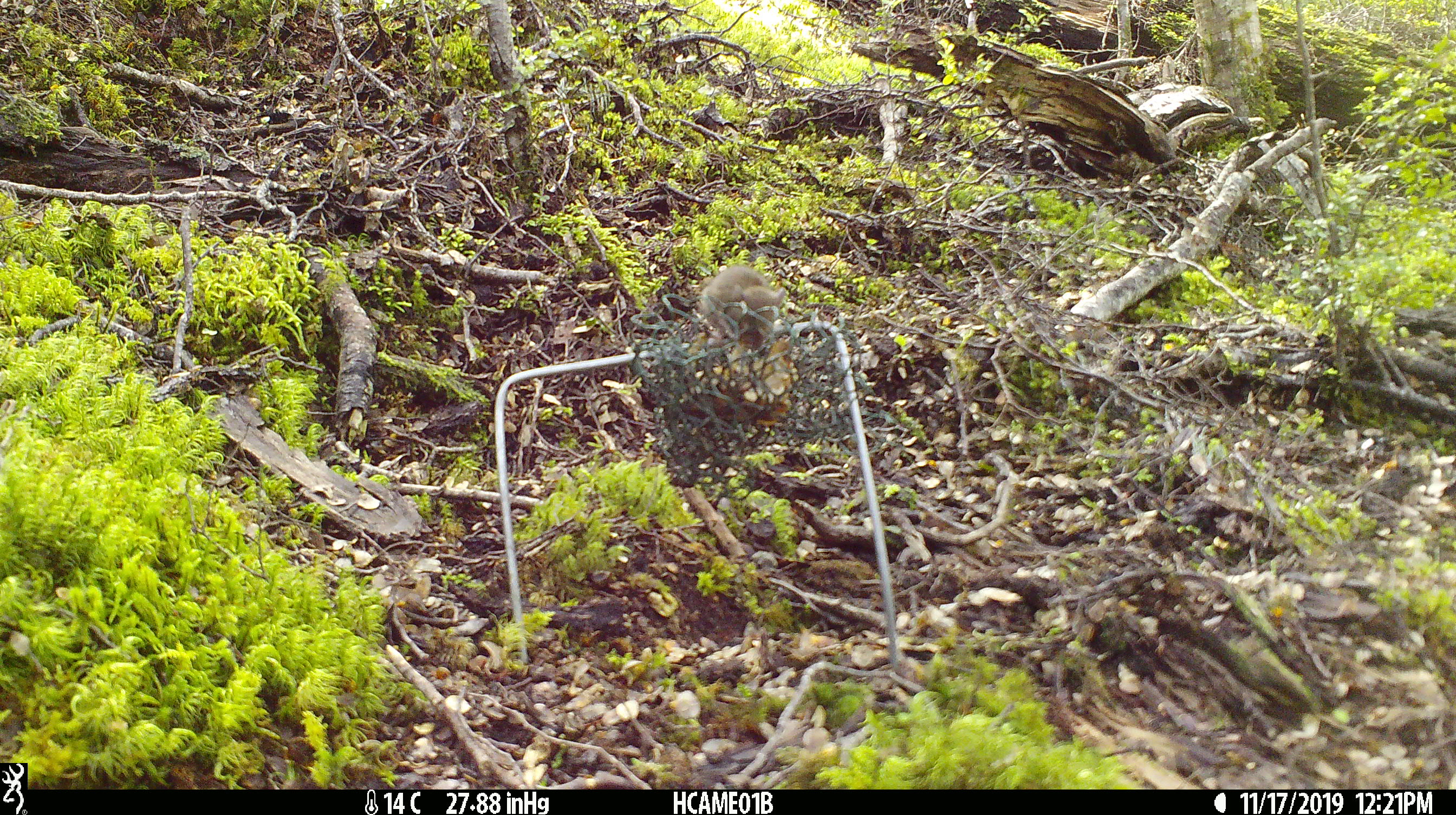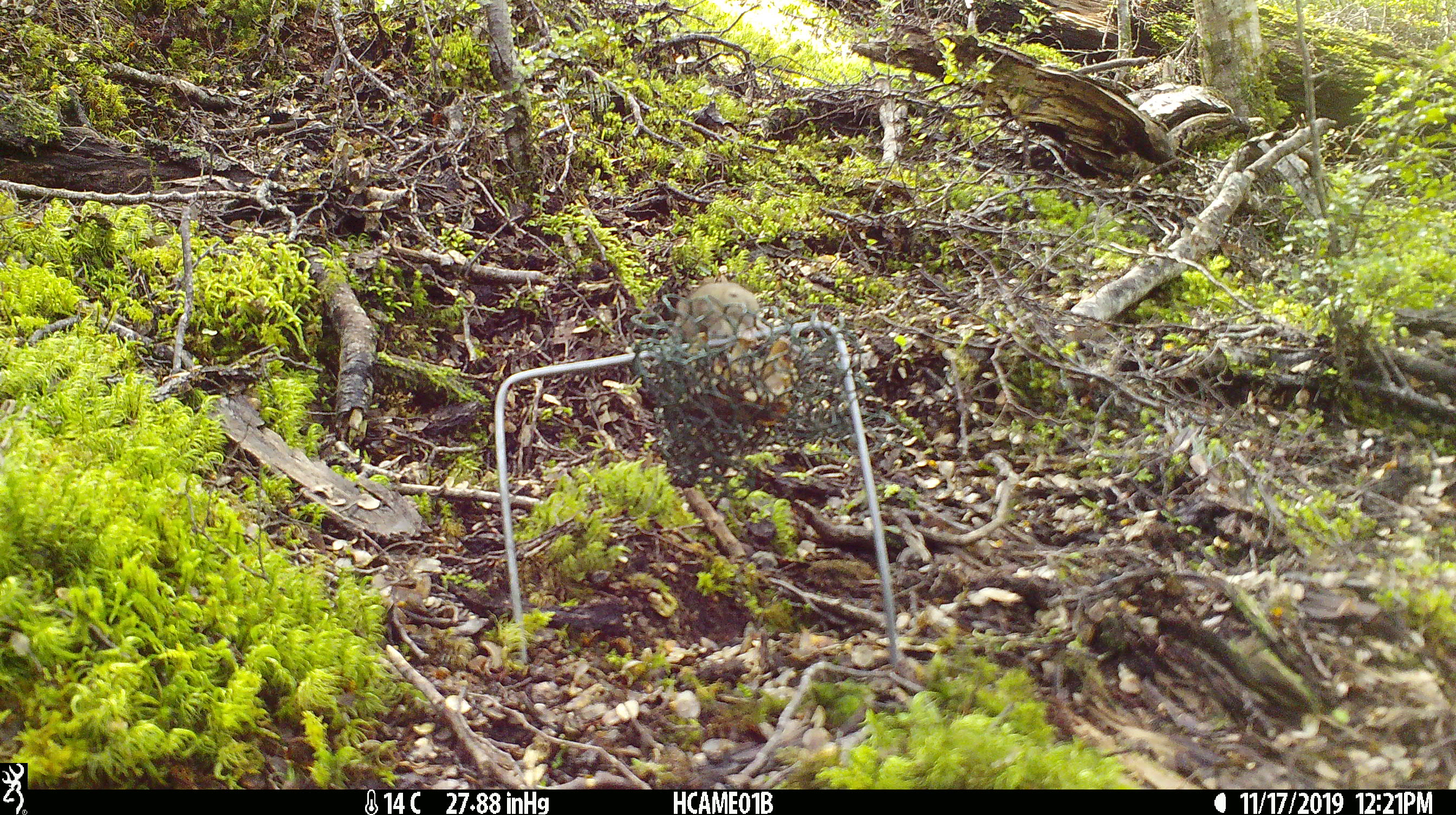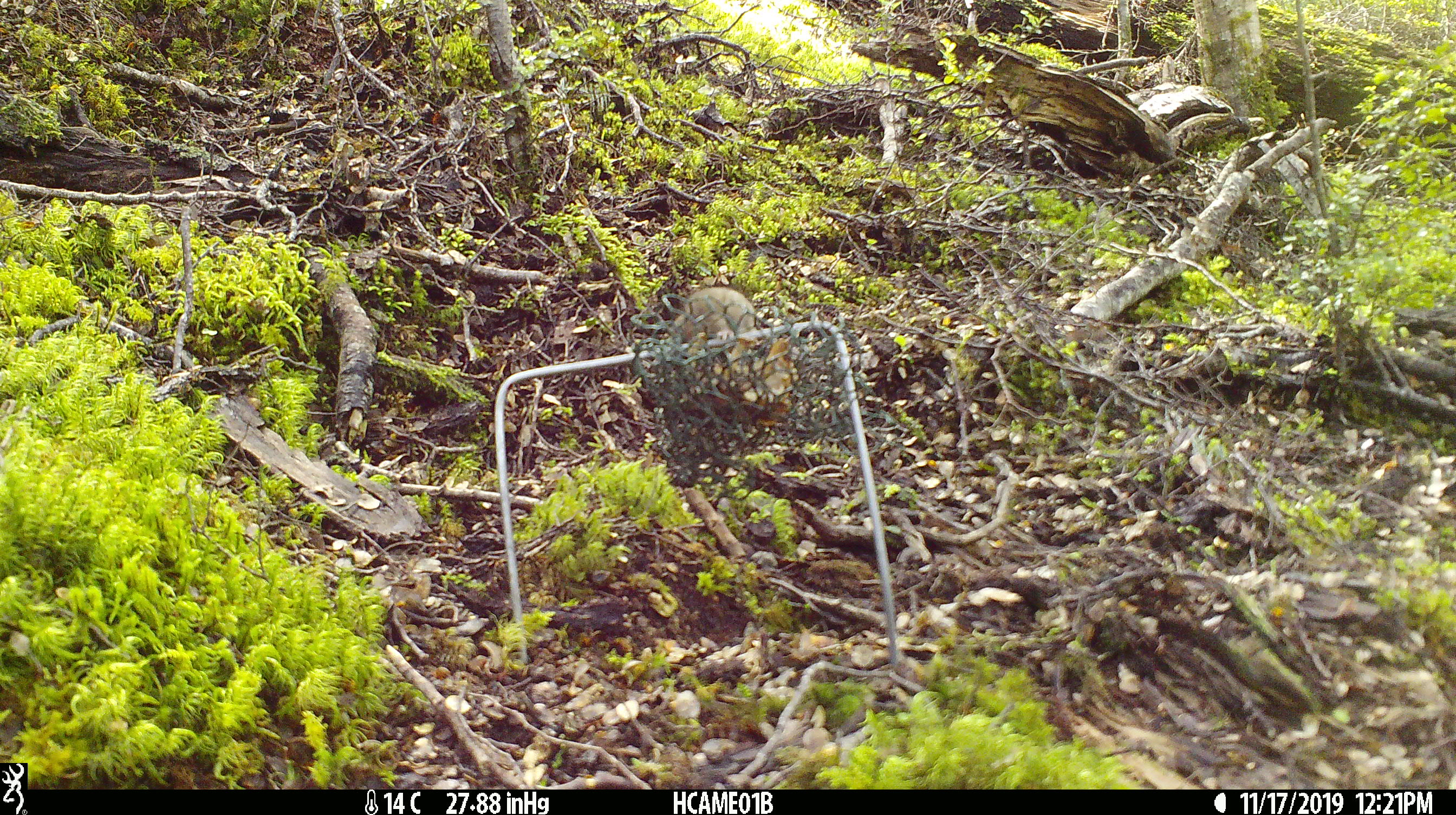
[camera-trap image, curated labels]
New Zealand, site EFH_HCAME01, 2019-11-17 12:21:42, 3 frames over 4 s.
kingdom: Animalia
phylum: Chordata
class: Mammalia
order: Rodentia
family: Muridae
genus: Mus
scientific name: Mus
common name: mouse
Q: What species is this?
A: Mouse (Mus).